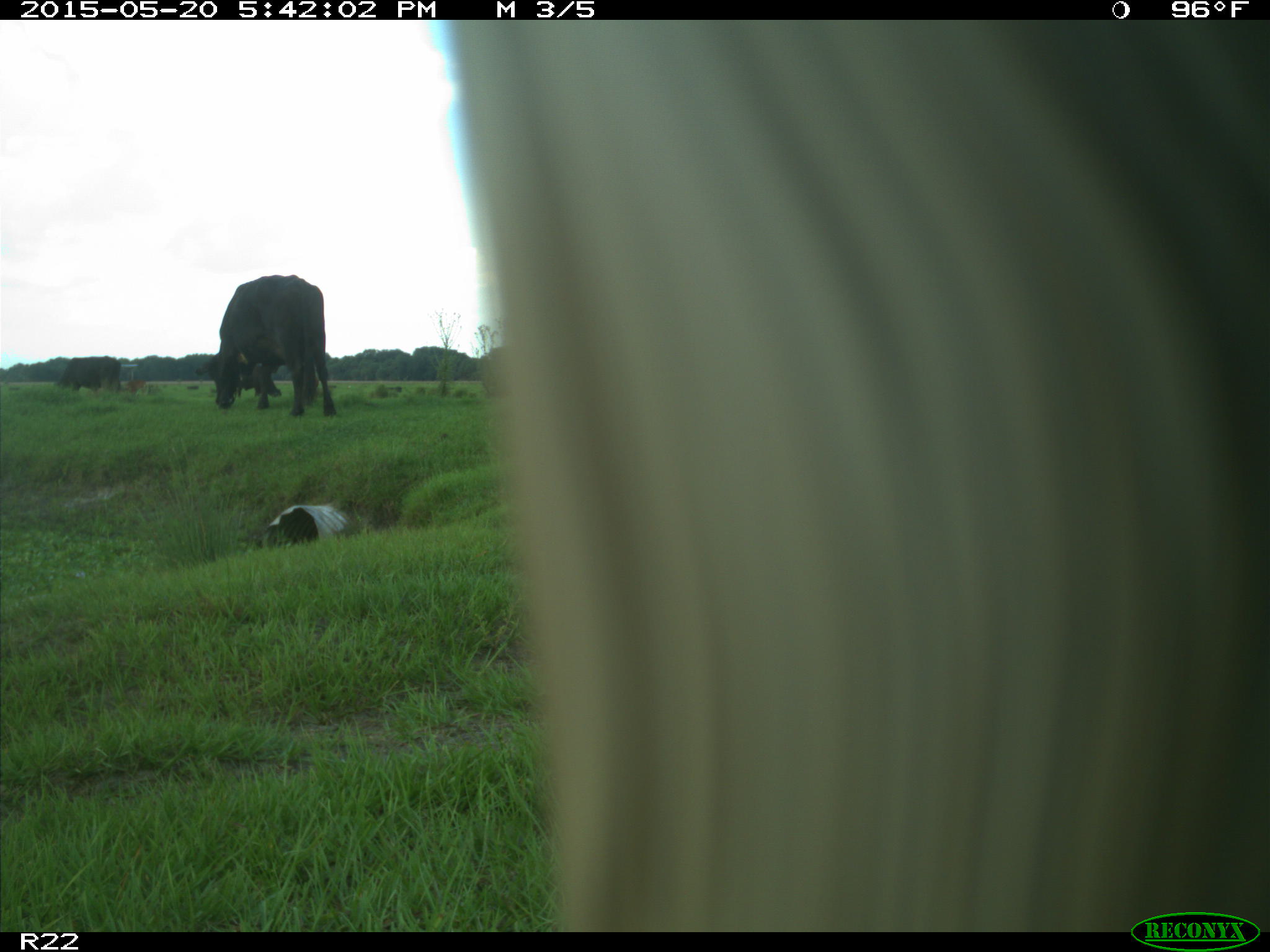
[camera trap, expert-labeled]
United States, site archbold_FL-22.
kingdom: Animalia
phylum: Chordata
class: Mammalia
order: Artiodactyla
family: Bovidae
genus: Bos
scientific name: Bos taurus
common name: domestic cow